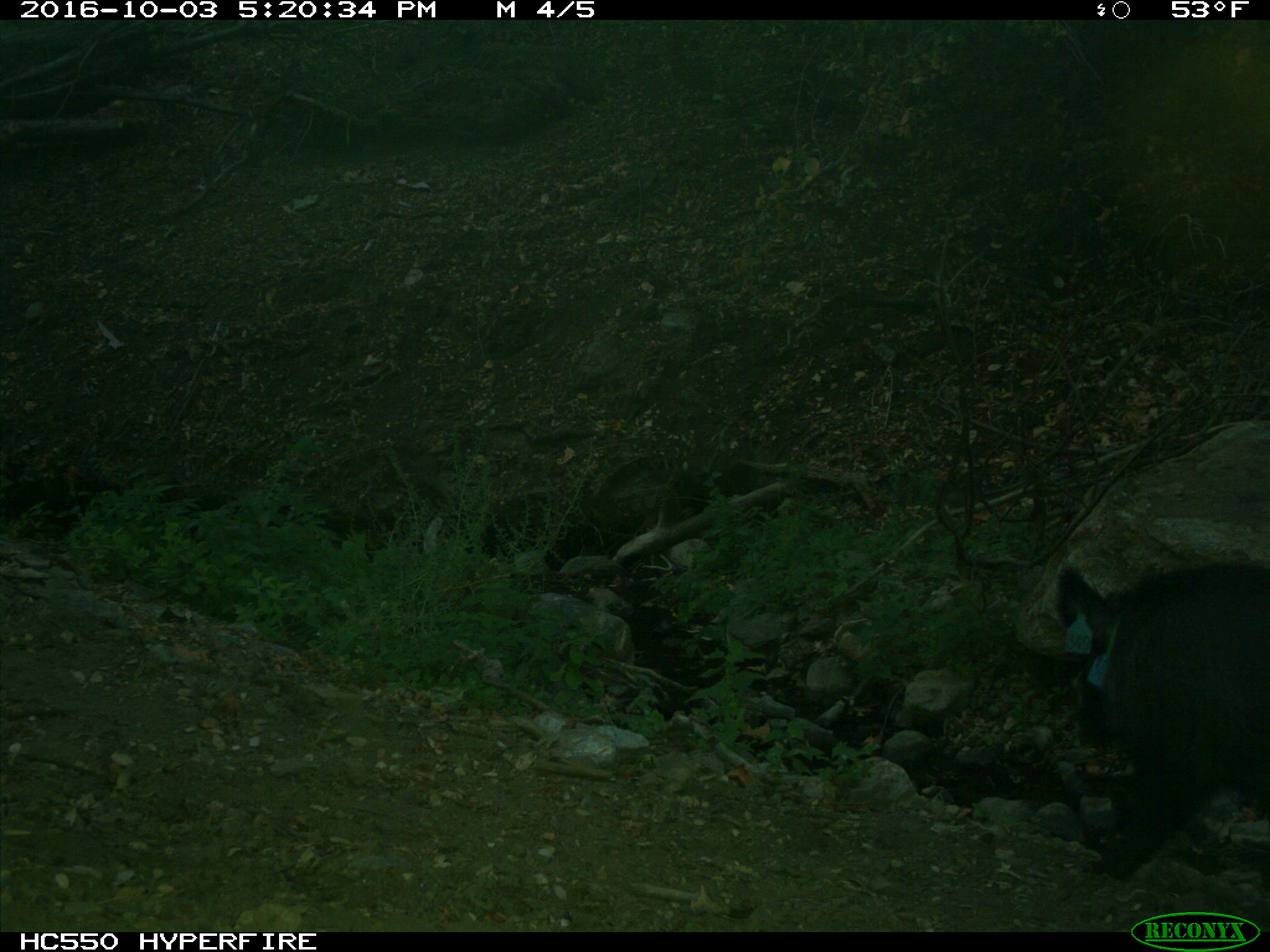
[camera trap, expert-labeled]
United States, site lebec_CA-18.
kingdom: Animalia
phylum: Chordata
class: Mammalia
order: Artiodactyla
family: Suidae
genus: Sus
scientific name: Sus scrofa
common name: wild boar